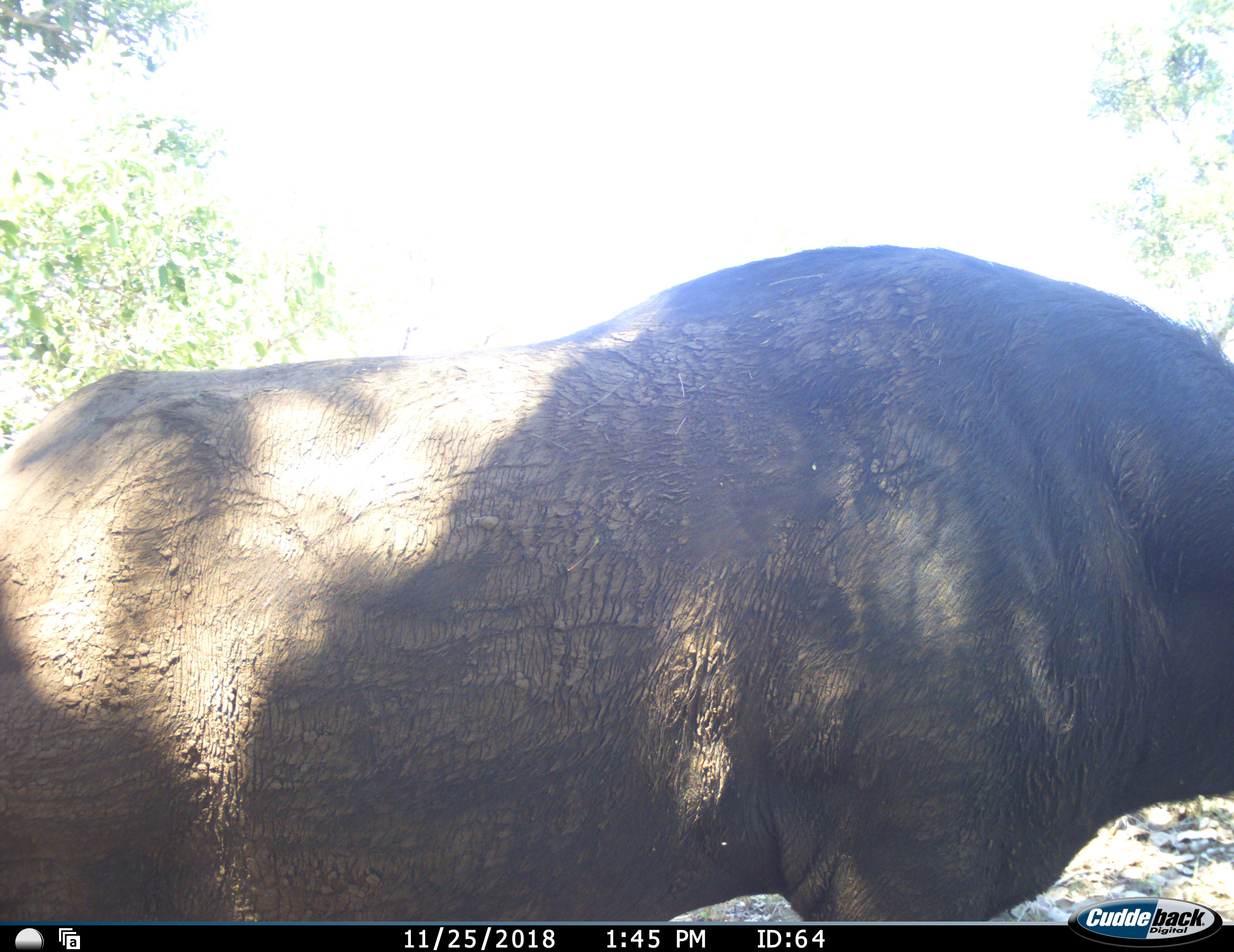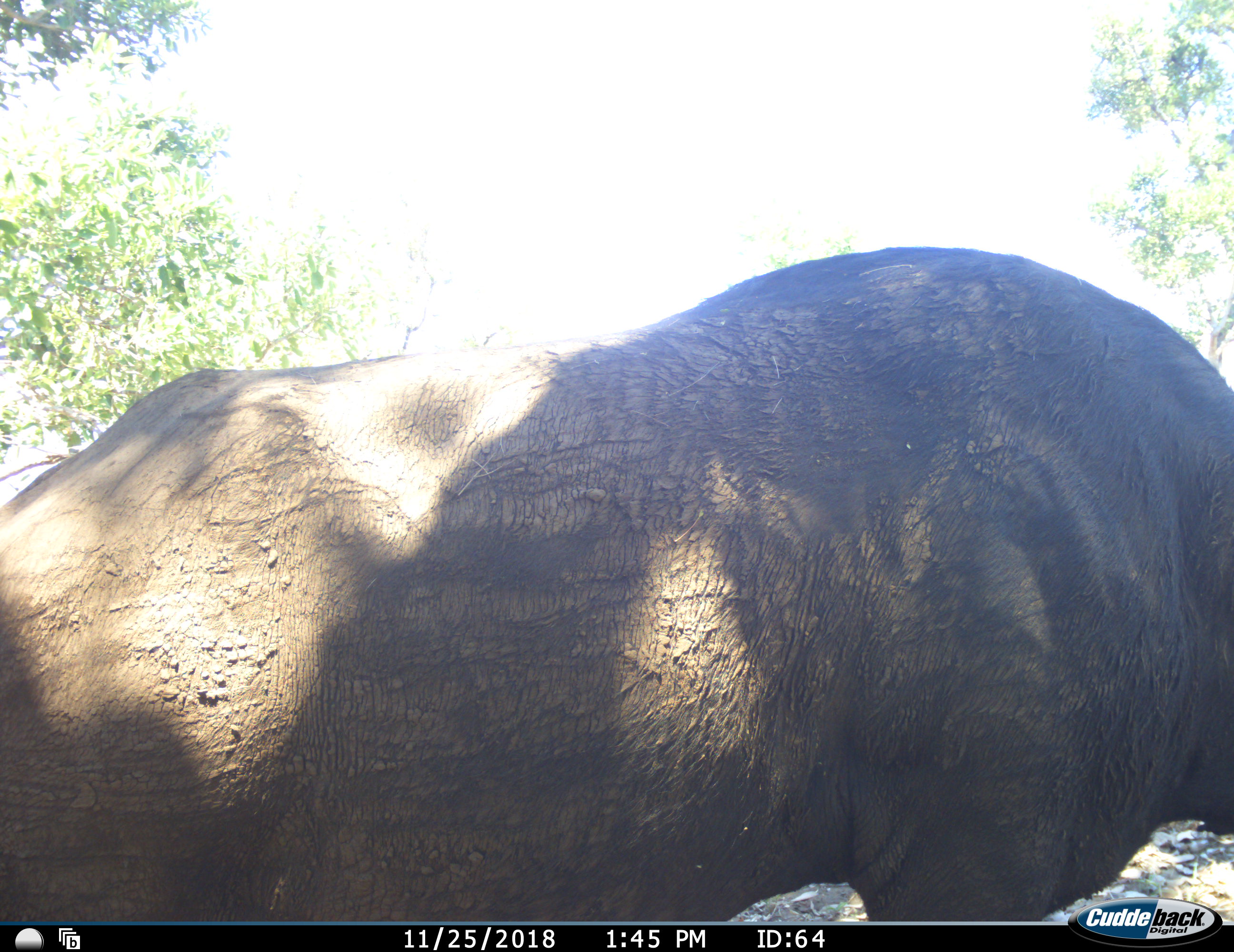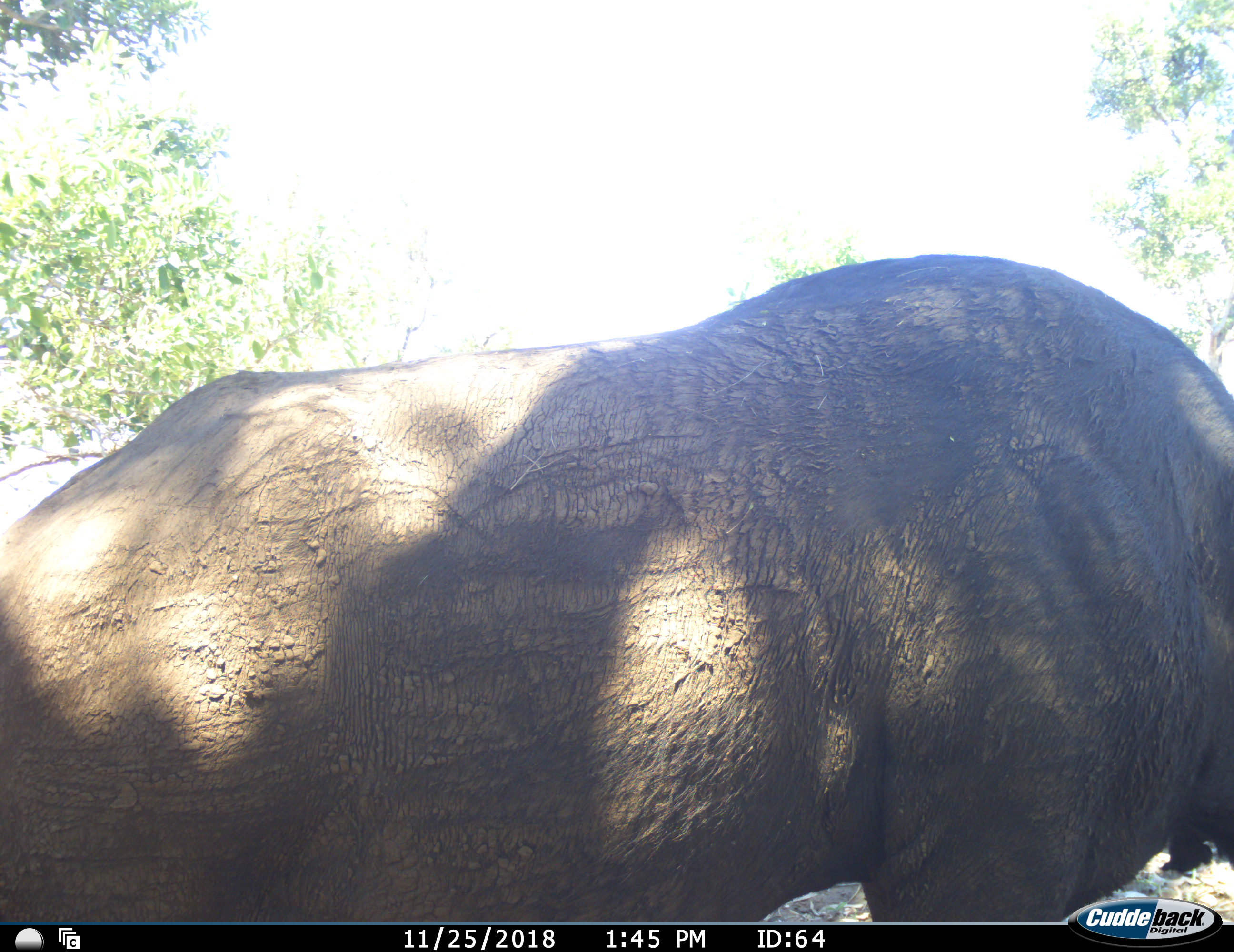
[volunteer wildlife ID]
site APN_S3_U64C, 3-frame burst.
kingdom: Animalia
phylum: Chordata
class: Mammalia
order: Artiodactyla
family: Bovidae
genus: Syncerus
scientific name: Syncerus caffer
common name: african buffalo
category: buffalo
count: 1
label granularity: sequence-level